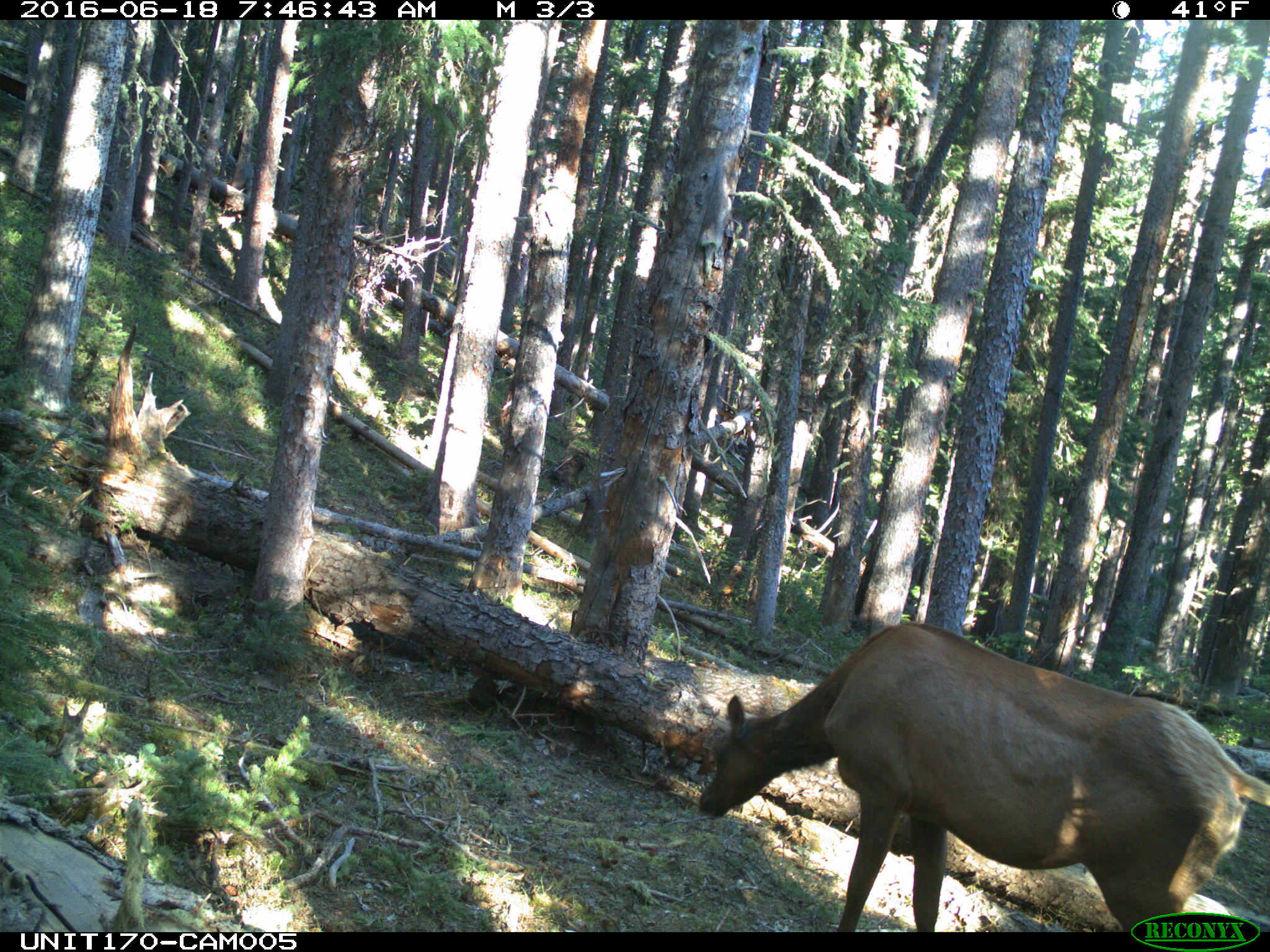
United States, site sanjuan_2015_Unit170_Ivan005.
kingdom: Animalia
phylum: Chordata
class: Mammalia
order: Artiodactyla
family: Cervidae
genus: Cervus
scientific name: Cervus elaphus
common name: red deer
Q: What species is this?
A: Cervus elaphus (red deer).